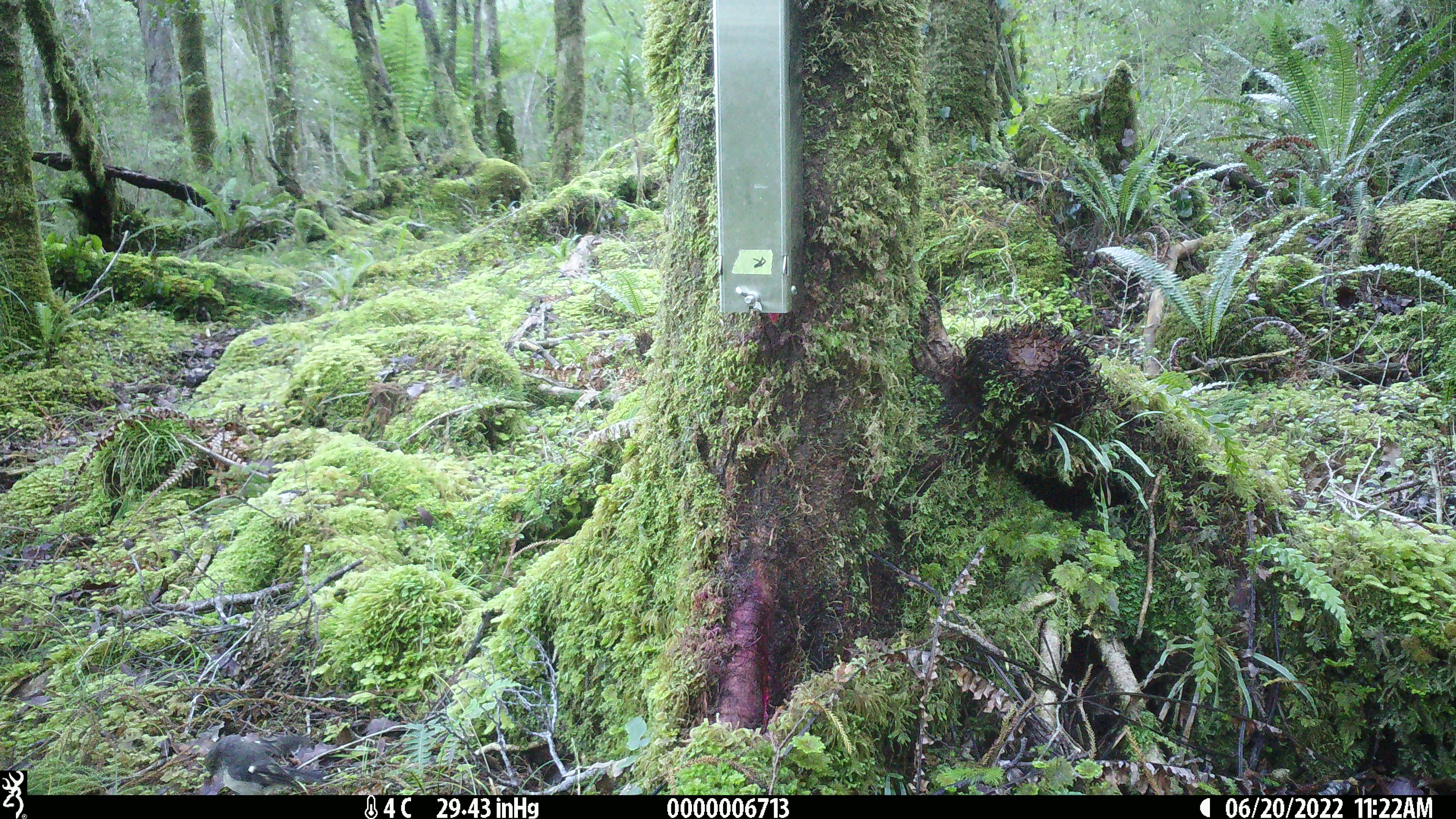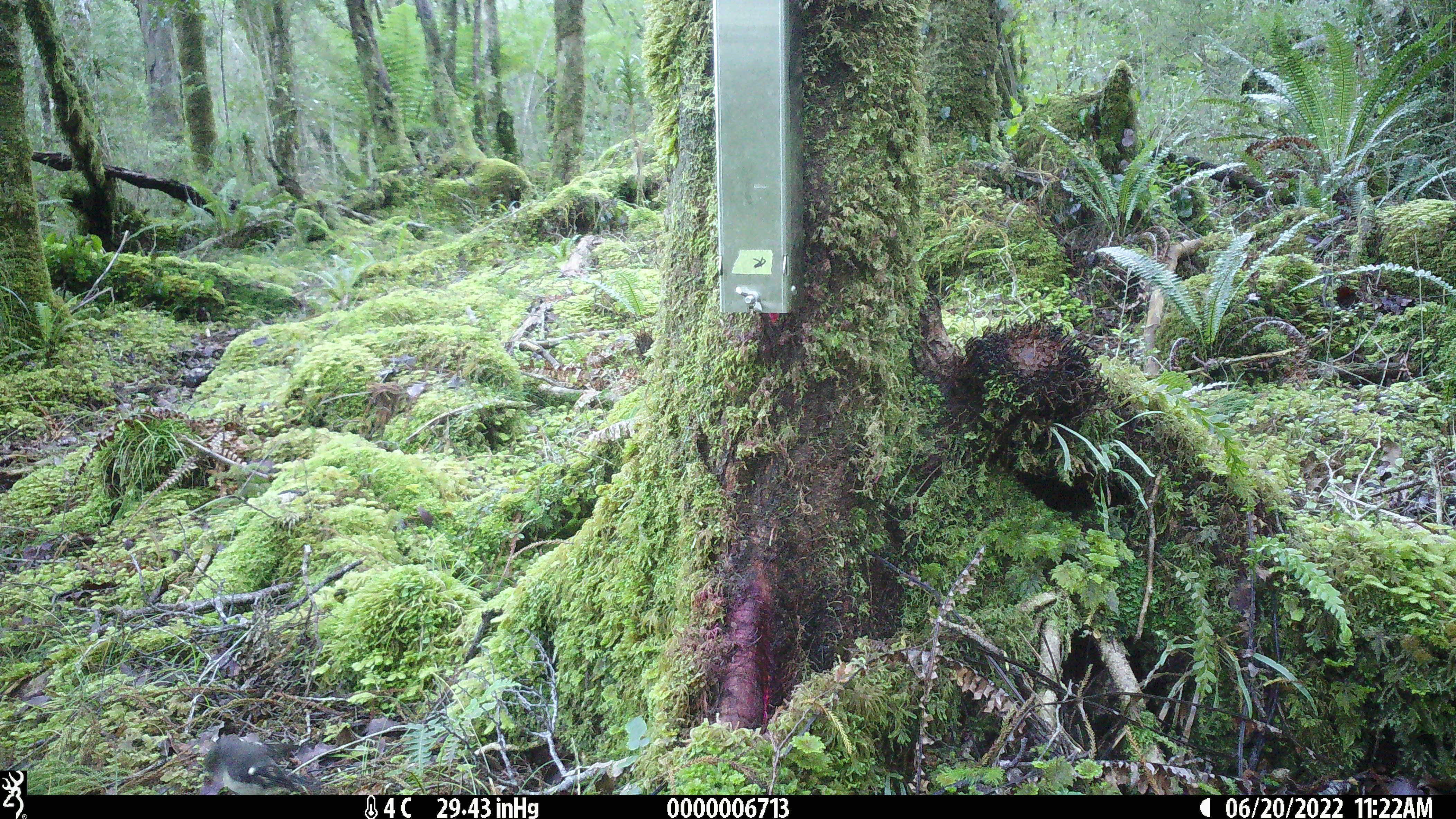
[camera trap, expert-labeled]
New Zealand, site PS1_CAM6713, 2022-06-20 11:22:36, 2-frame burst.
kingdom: Animalia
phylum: Chordata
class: Aves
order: Passeriformes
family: Petroicidae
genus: Petroica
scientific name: Petroica macrocephala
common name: tomtit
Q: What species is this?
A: Tomtit (Petroica macrocephala).